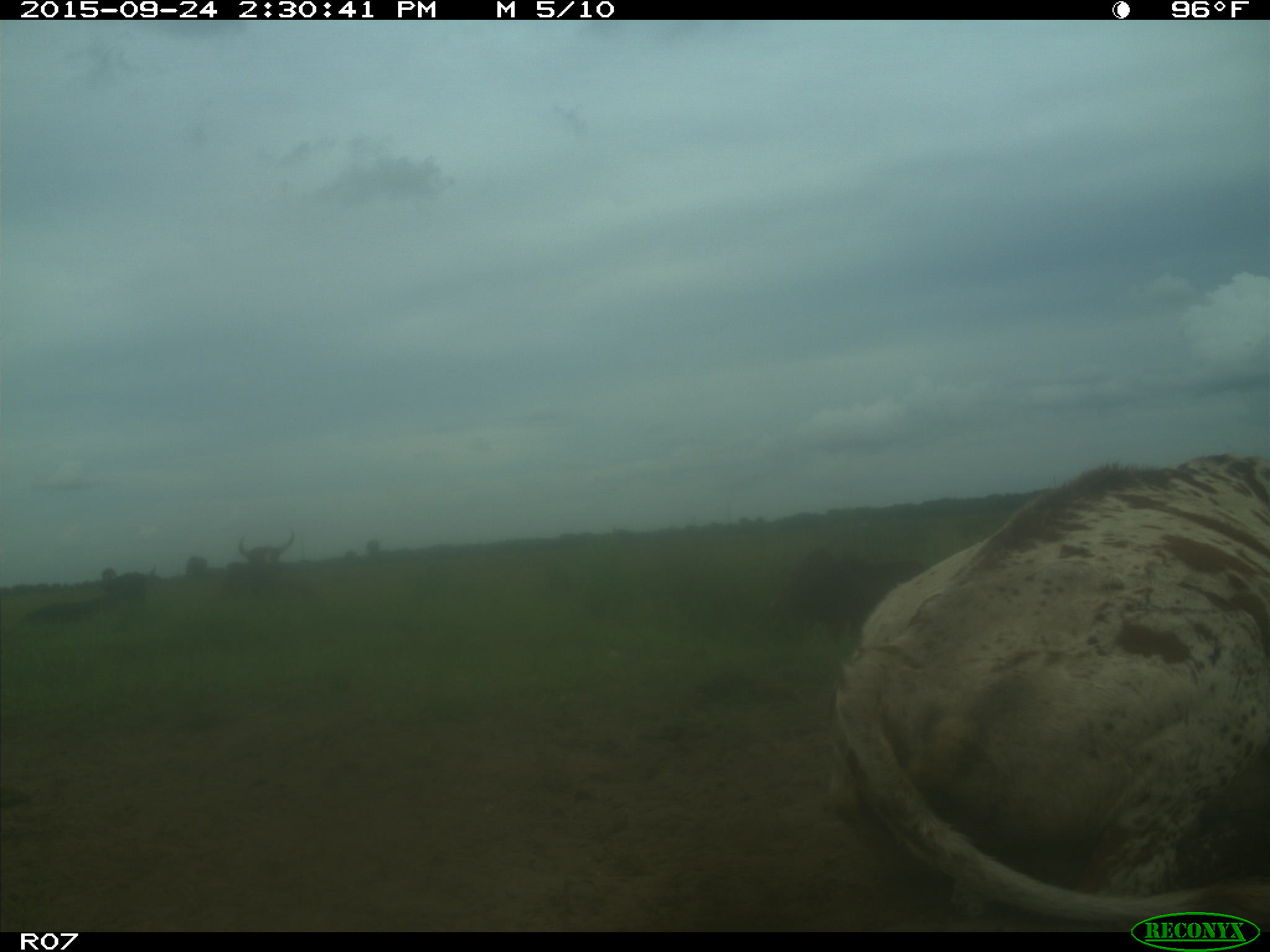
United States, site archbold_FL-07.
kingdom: Animalia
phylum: Chordata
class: Mammalia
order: Artiodactyla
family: Bovidae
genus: Bos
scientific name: Bos taurus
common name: domestic cow